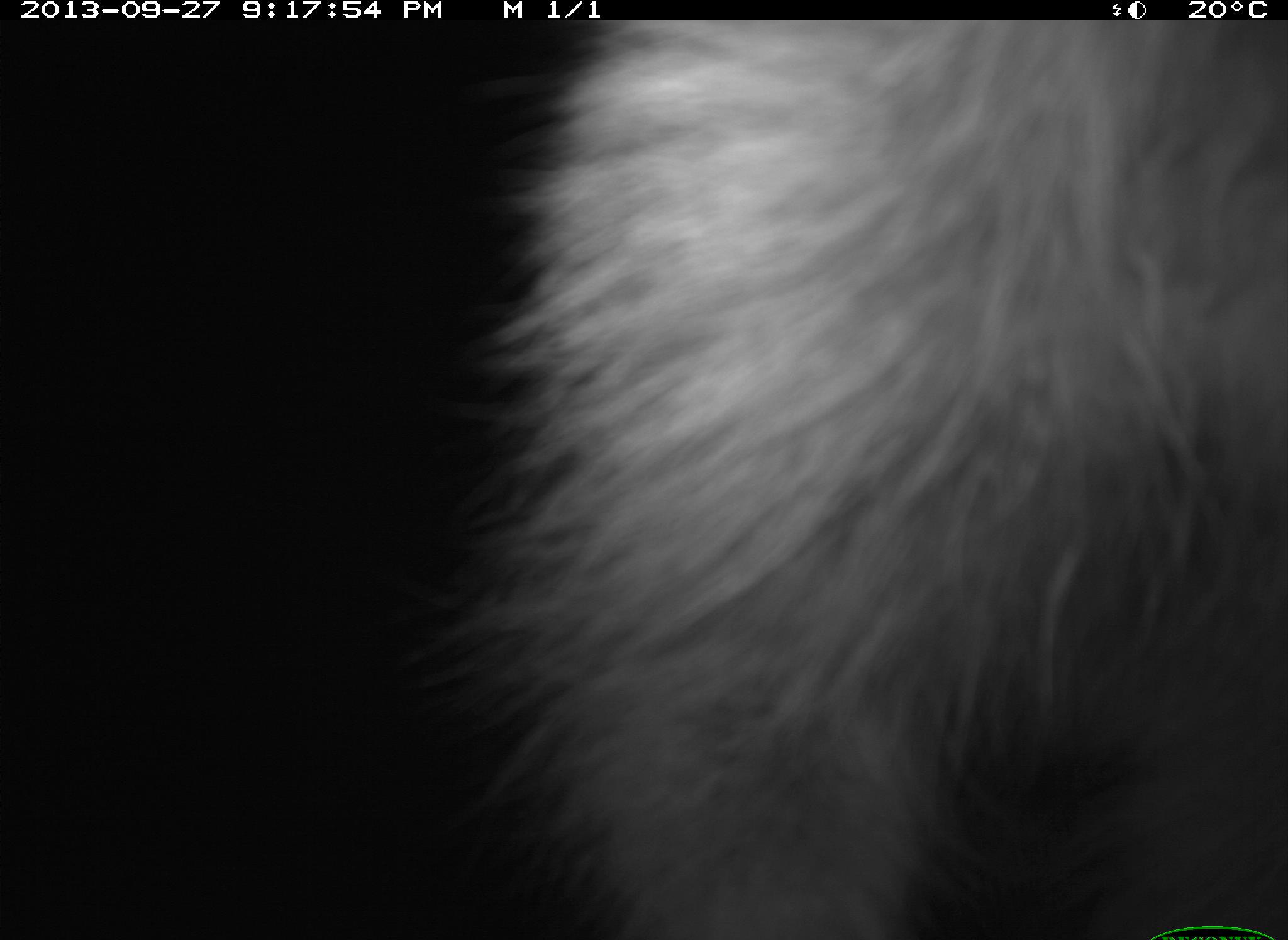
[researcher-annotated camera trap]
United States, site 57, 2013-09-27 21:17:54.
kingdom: Animalia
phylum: Chordata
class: Mammalia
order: Carnivora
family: Procyonidae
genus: Procyon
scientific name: Procyon lotor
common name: raccoon